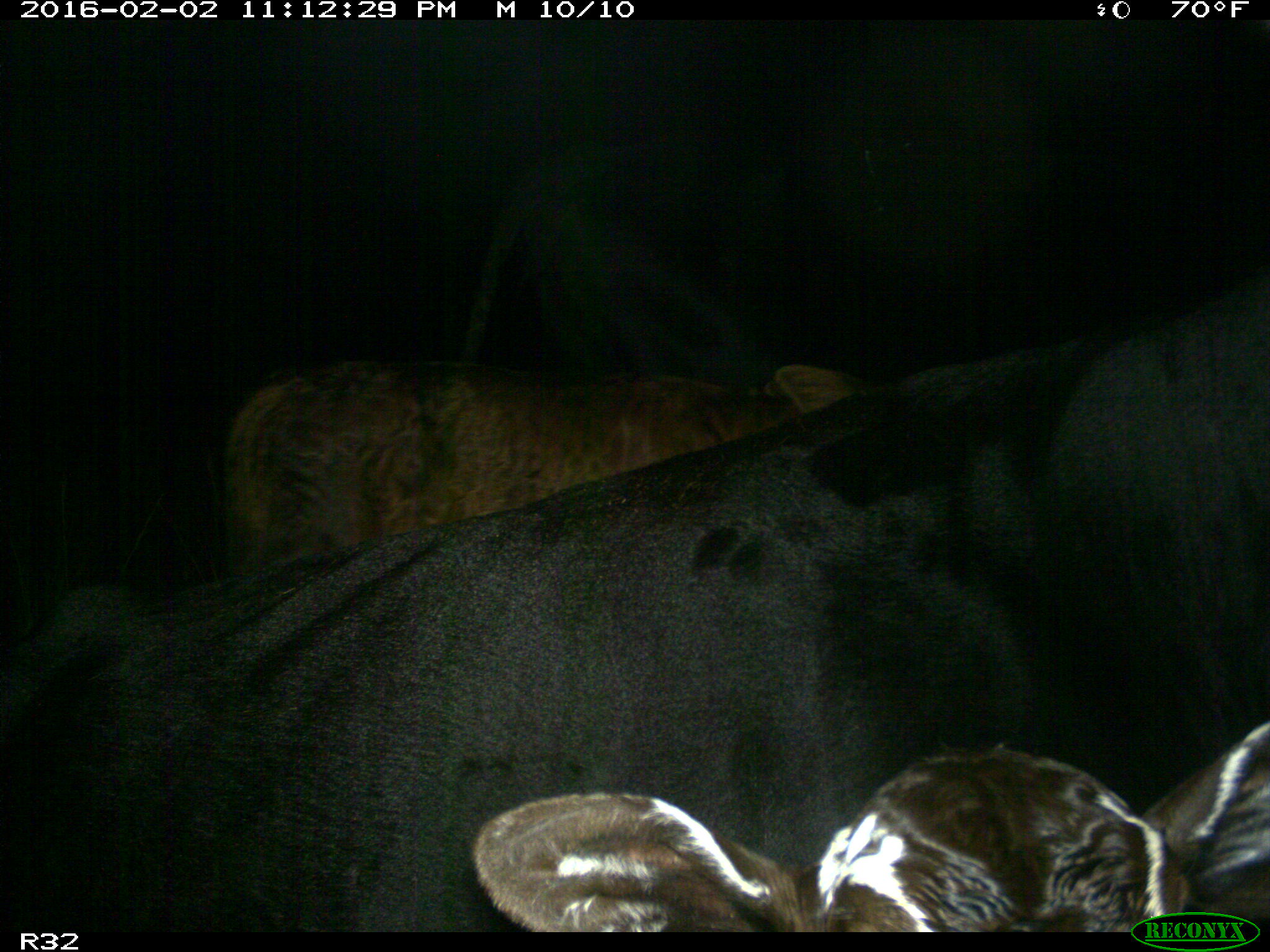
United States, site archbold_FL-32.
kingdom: Animalia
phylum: Chordata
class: Mammalia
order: Artiodactyla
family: Bovidae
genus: Bos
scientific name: Bos taurus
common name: domestic cow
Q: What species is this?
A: Bos taurus (domestic cow).